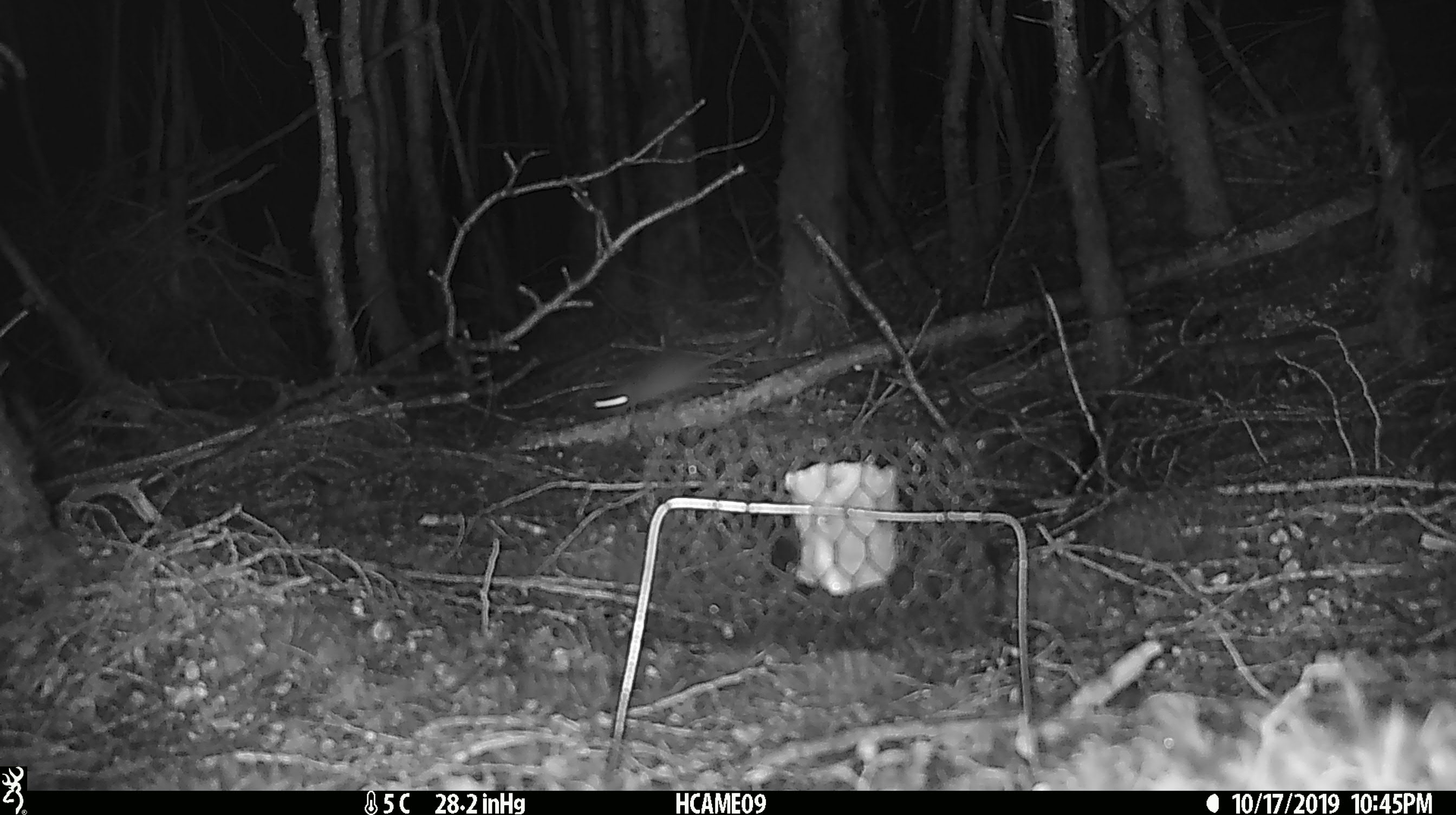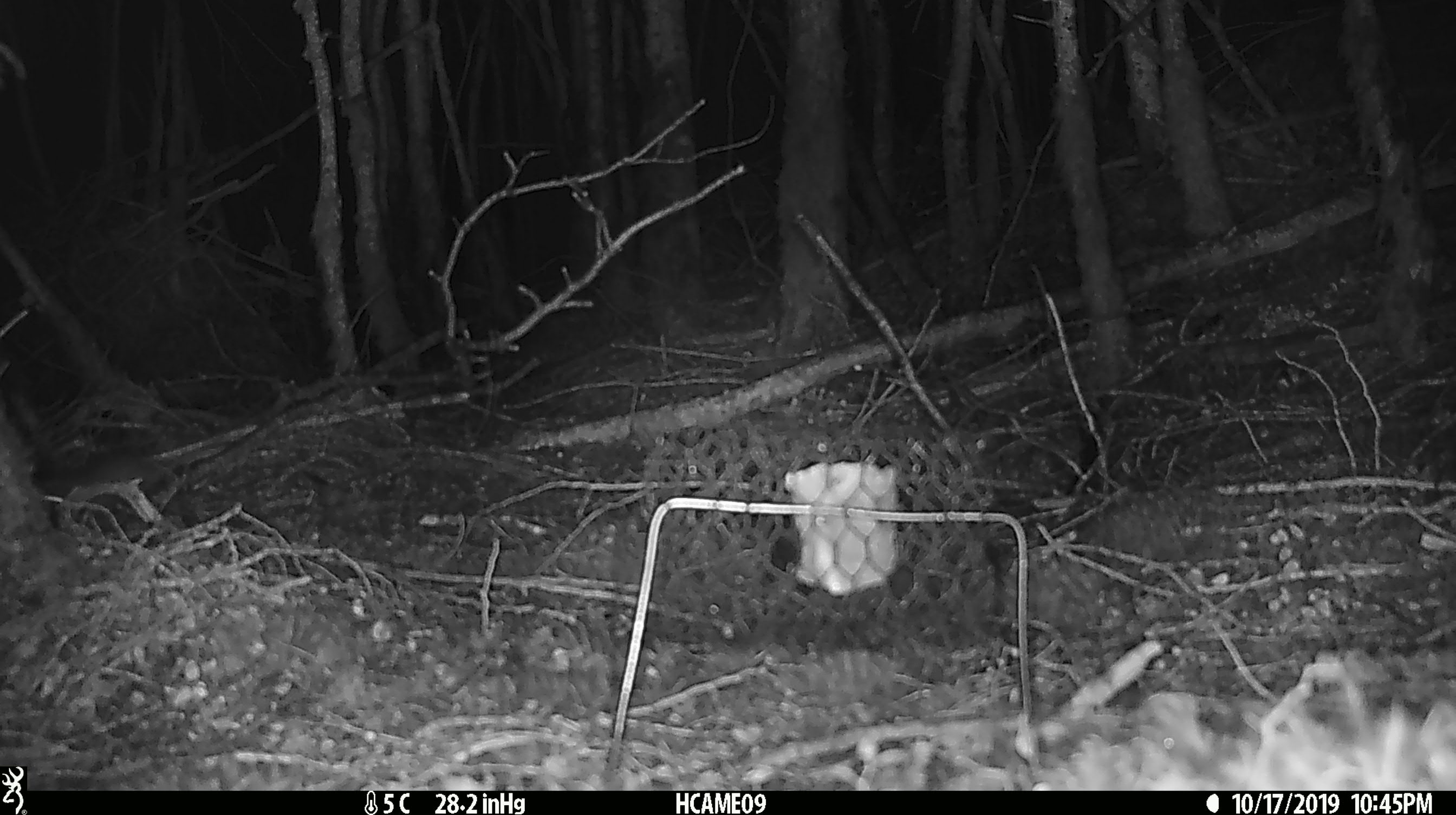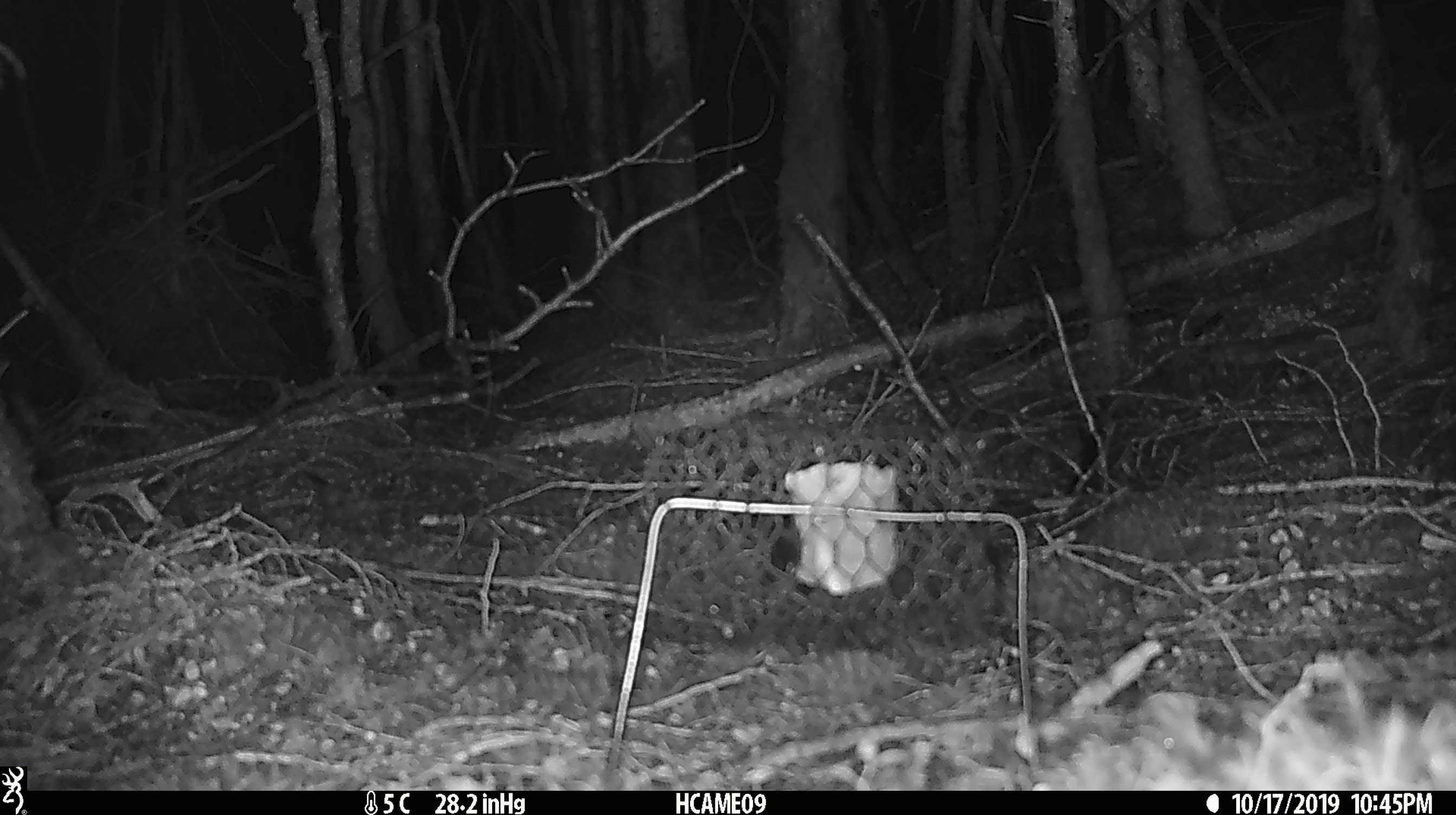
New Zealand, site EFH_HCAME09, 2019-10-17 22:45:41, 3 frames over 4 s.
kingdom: Animalia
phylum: Chordata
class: Mammalia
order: Rodentia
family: Muridae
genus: Mus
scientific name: Mus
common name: mouse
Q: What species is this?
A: Mouse (Mus).